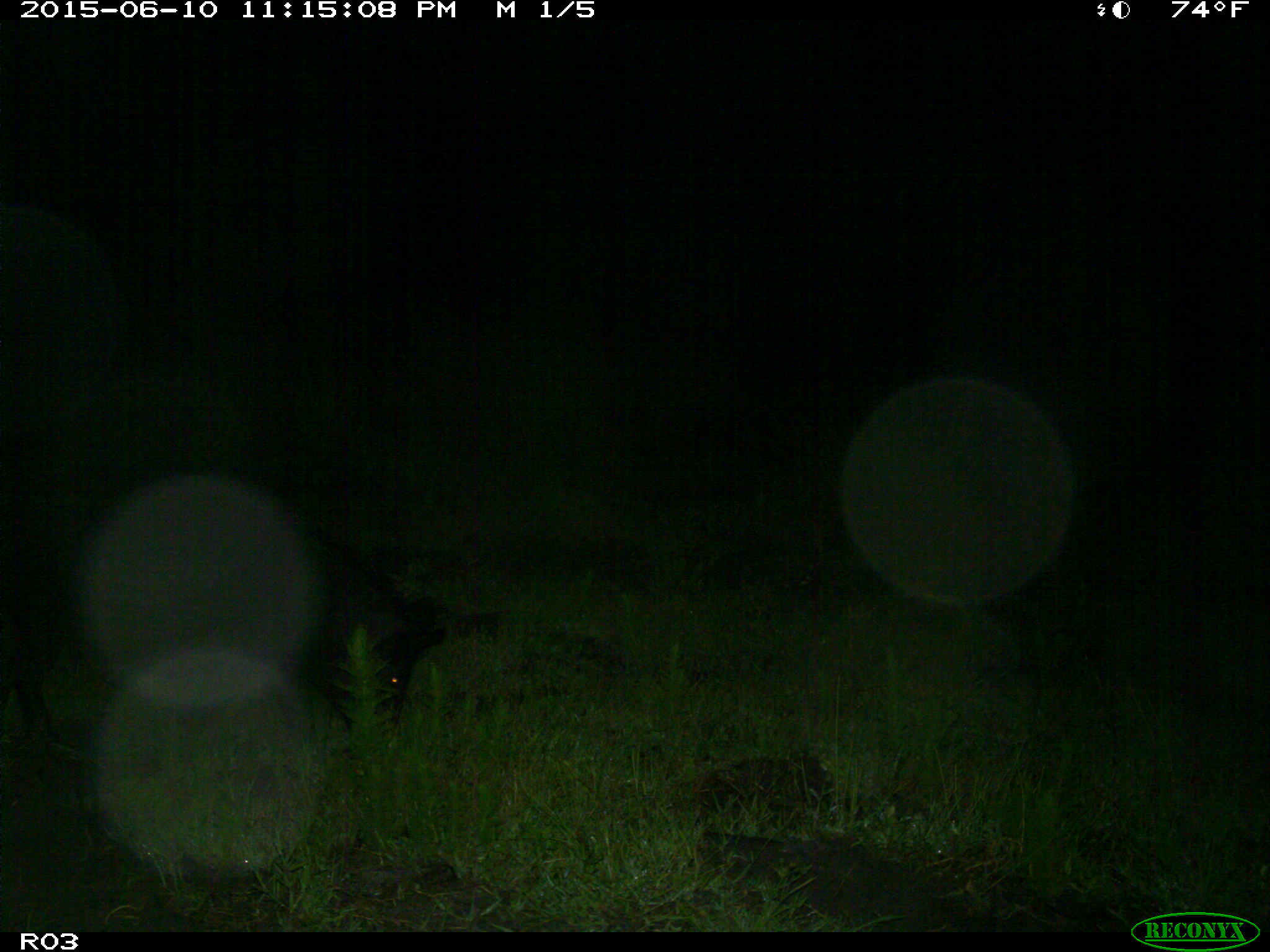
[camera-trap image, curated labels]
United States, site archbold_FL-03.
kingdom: Animalia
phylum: Chordata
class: Mammalia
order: Artiodactyla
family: Suidae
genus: Sus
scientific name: Sus scrofa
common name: wild boar